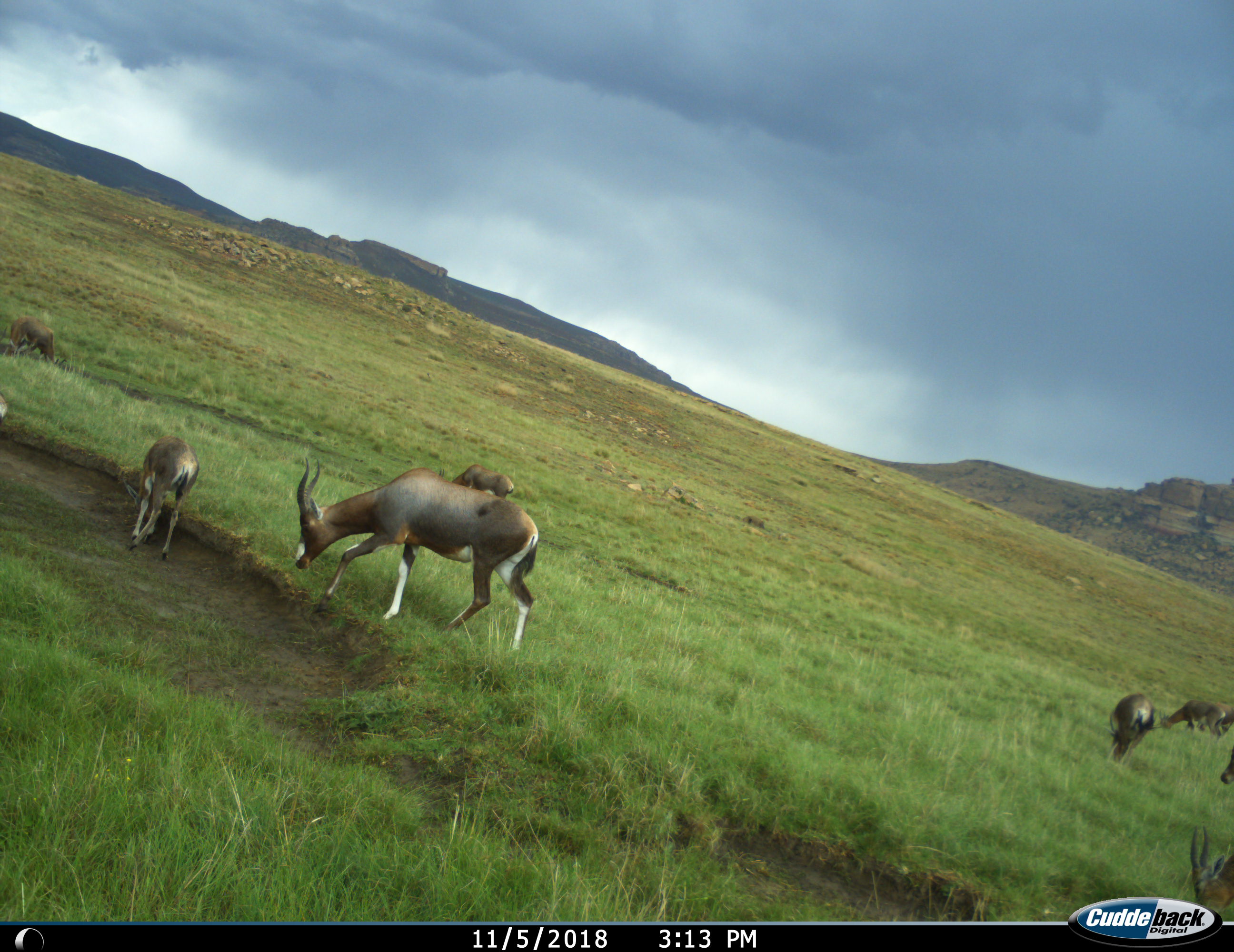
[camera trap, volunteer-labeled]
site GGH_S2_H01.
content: unidentified animal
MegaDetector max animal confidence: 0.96